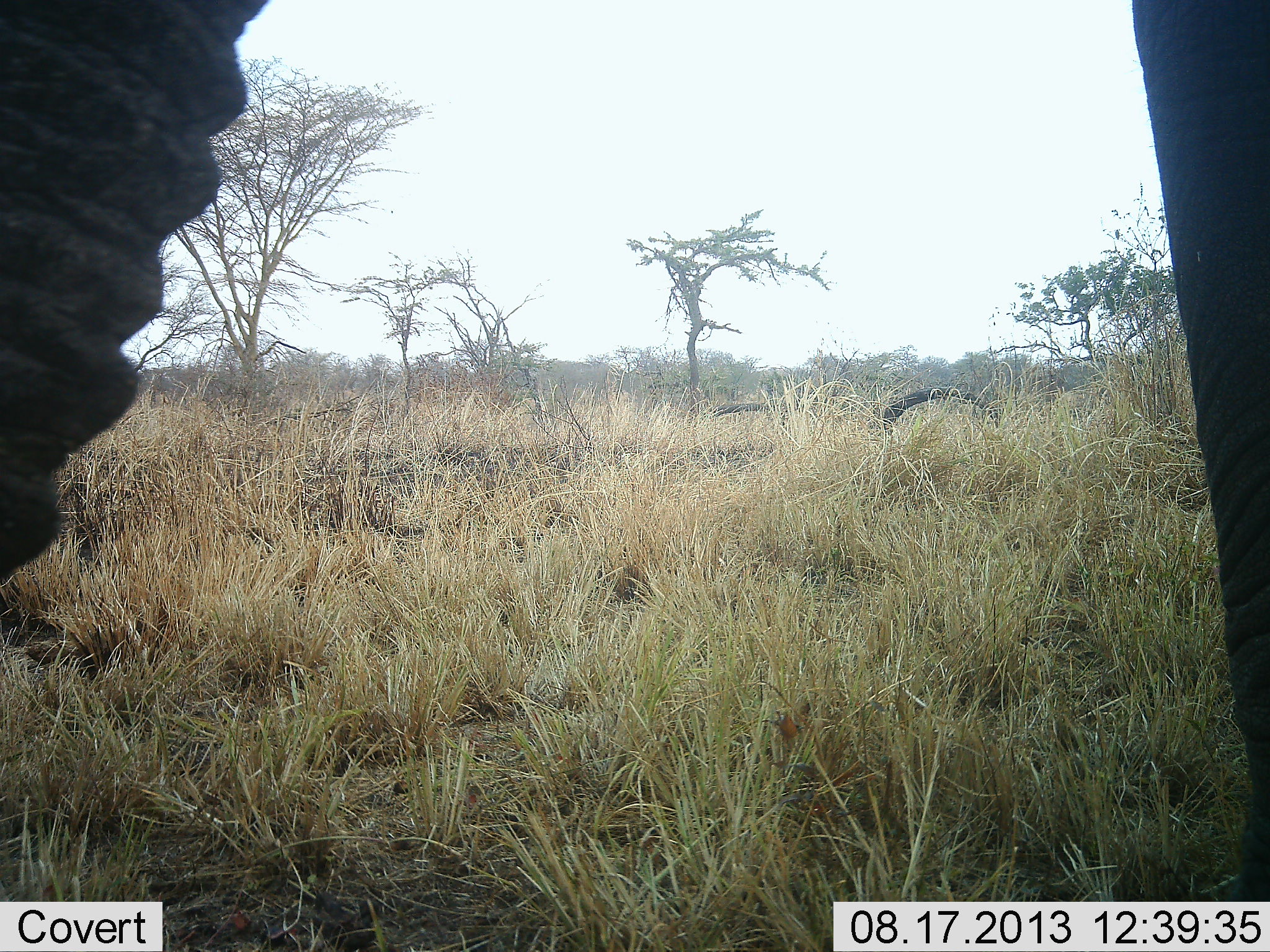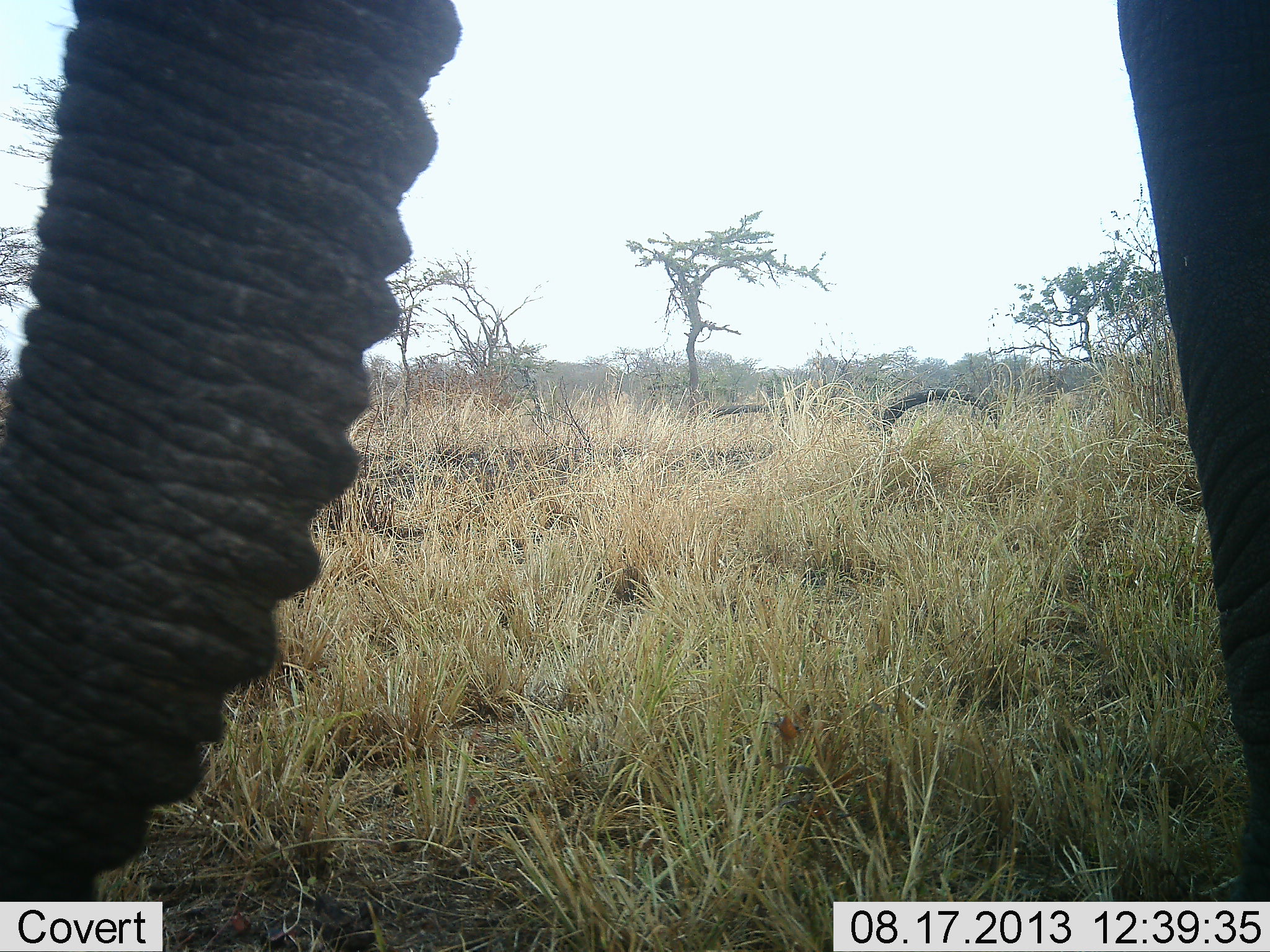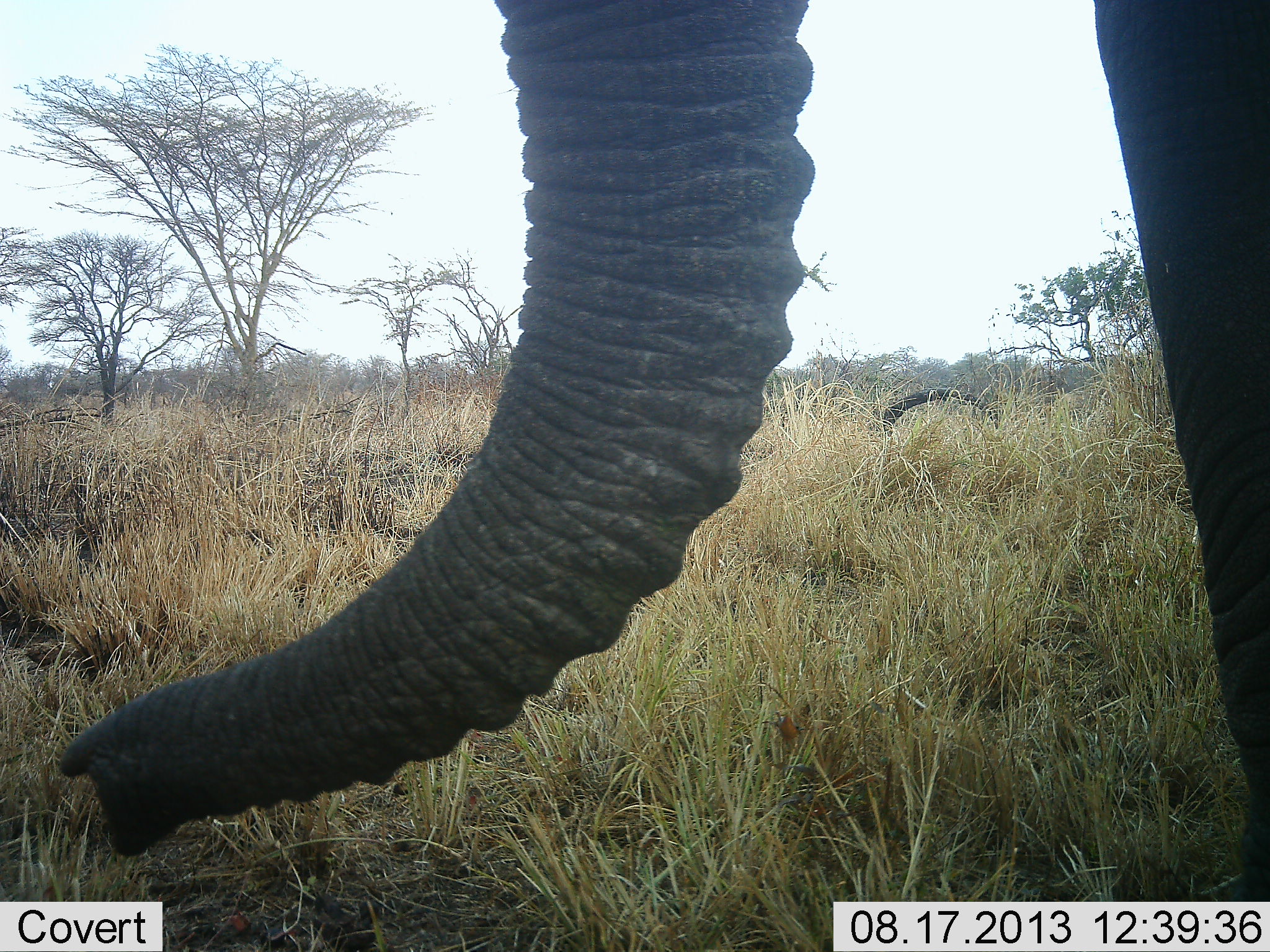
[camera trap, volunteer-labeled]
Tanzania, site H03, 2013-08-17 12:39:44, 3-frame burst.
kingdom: Animalia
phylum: Chordata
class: Mammalia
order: Proboscidea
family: Elephantidae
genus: Loxodonta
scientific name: Loxodonta africana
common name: african bush elephant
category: elephant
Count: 1.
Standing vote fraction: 70%.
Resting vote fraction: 7%.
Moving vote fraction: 11%.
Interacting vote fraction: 11%.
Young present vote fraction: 0%.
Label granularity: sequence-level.